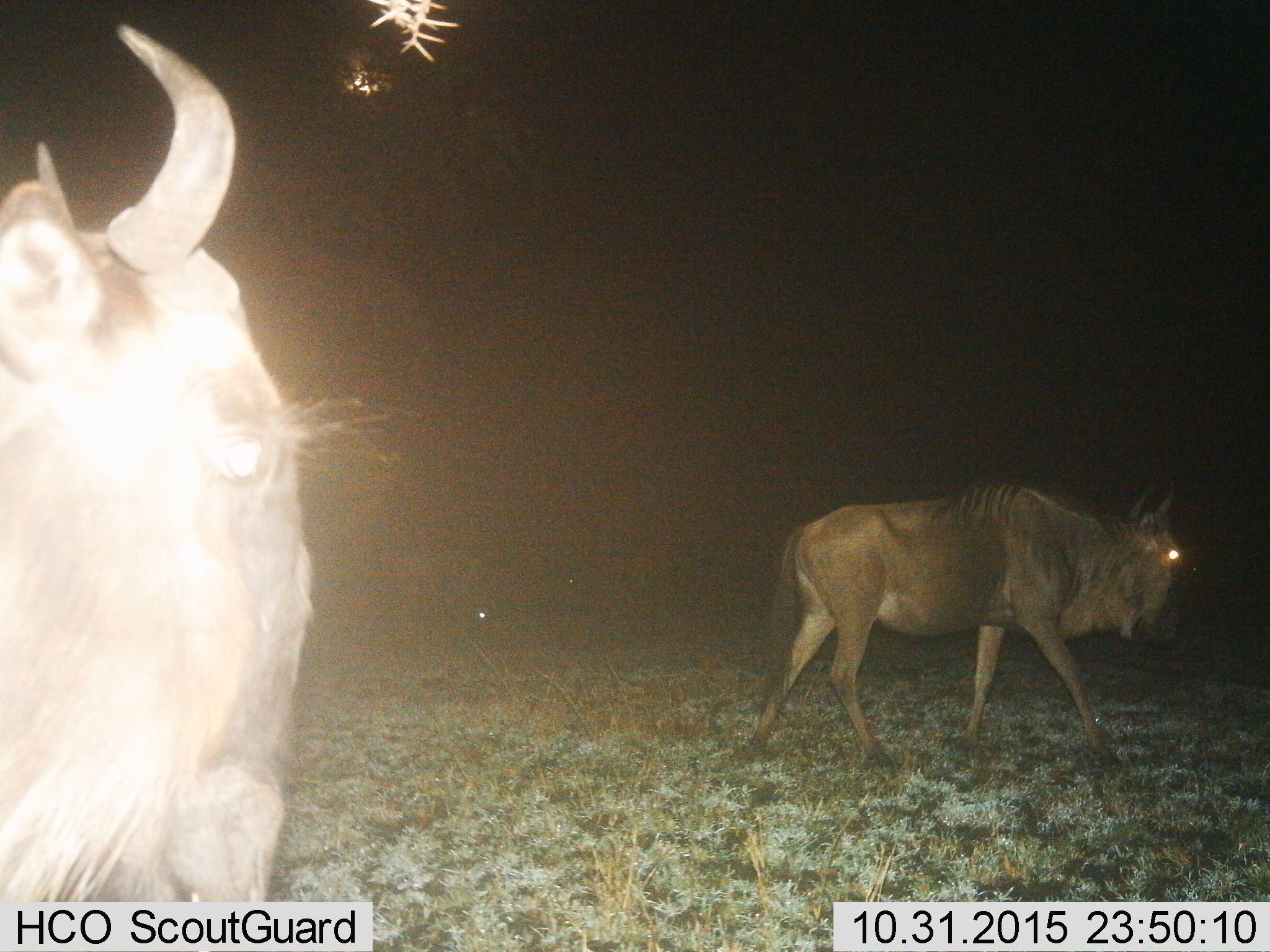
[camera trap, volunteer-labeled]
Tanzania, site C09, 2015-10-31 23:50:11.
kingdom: Animalia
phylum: Chordata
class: Mammalia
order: Artiodactyla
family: Bovidae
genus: Connochaetes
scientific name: Connochaetes taurinus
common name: blue wildebeest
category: wildebeest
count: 2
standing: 40%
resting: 7%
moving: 80%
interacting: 0%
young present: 0%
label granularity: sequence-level